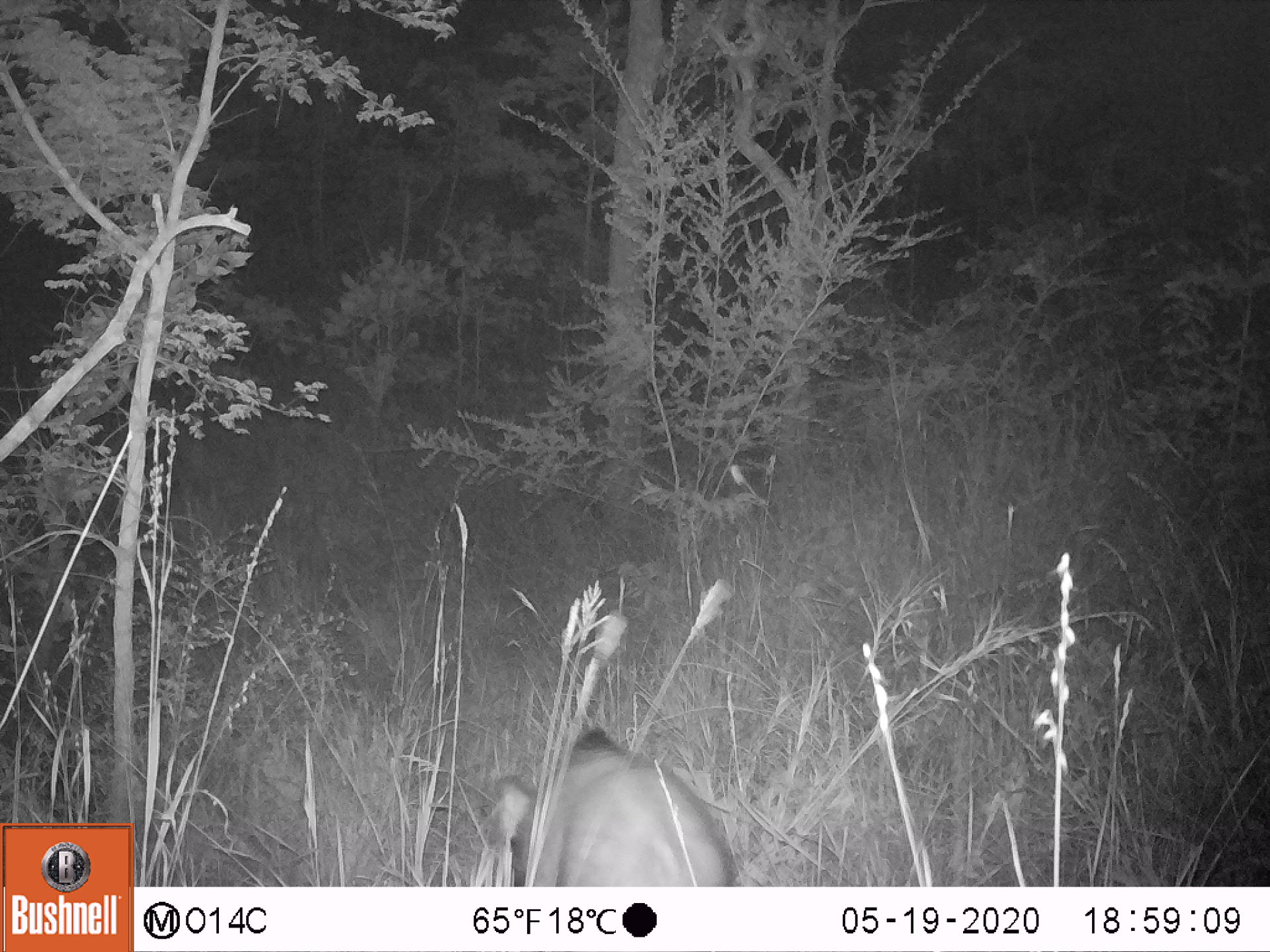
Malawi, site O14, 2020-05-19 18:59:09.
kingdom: Animalia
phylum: Chordata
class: Mammalia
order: Artiodactyla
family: Suidae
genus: Potamochoerus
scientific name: Potamochoerus larvatus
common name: bushpig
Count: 1.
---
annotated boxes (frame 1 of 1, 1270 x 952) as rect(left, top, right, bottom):
bushpig: rect(483, 725, 741, 886)